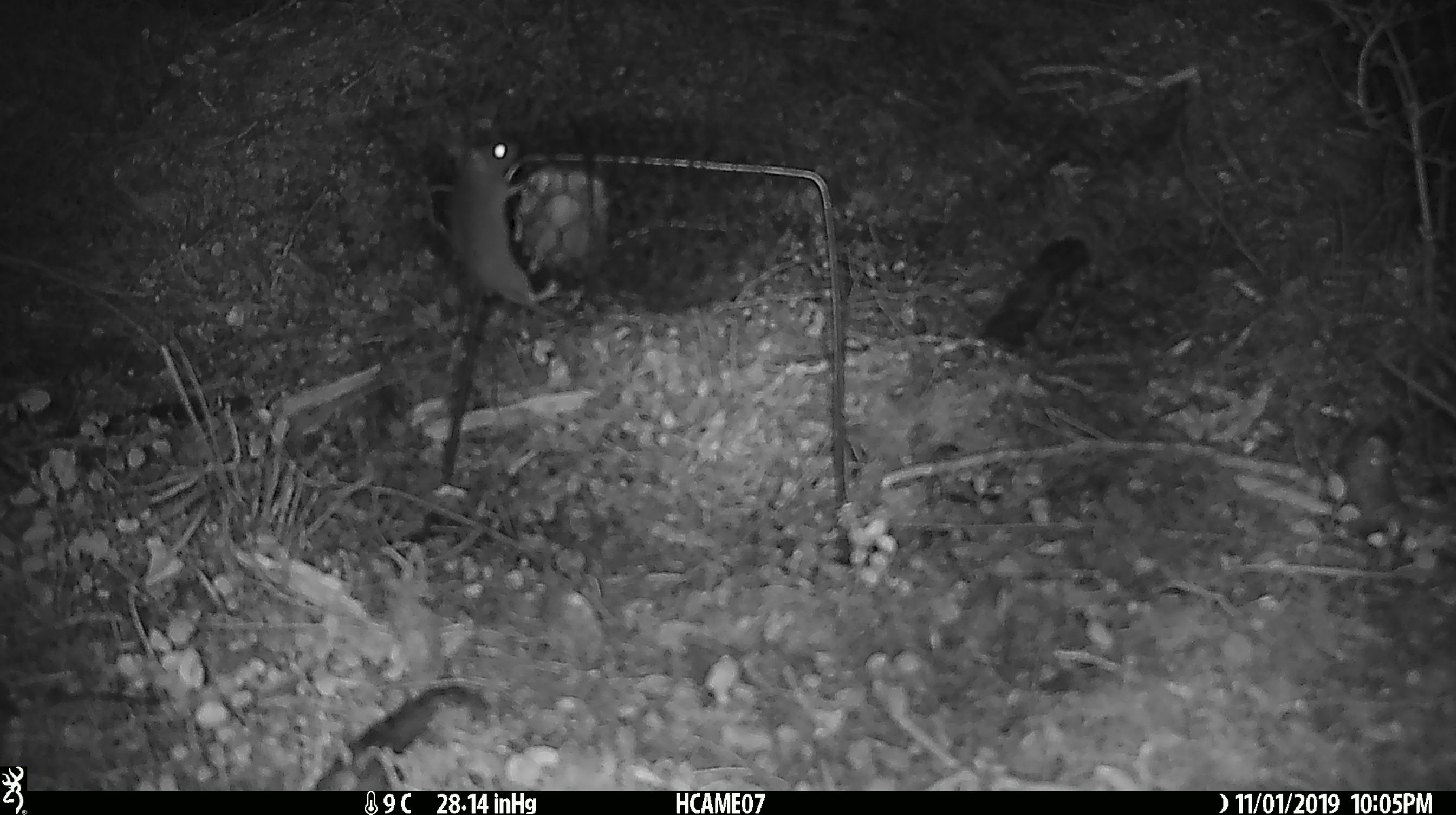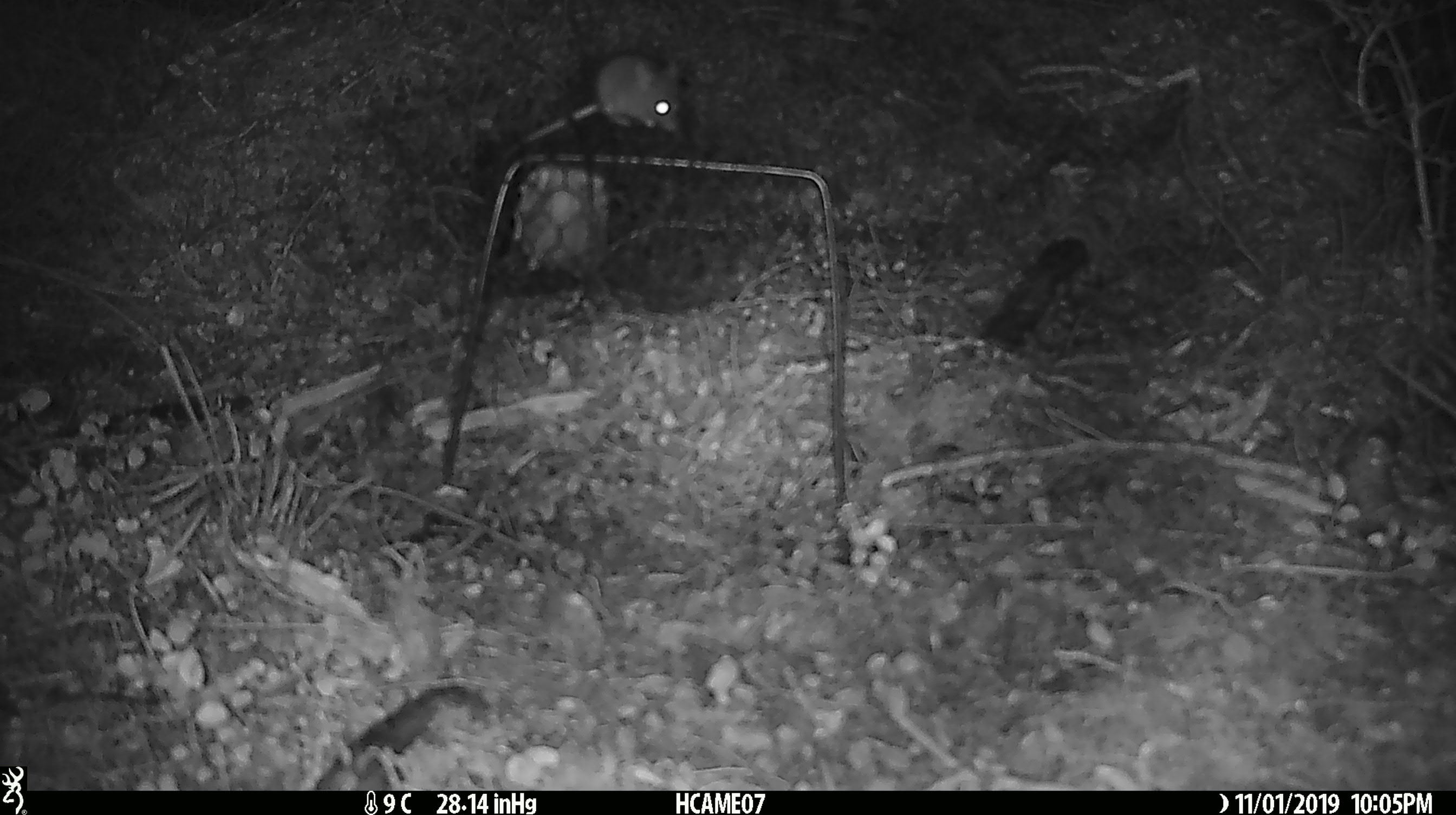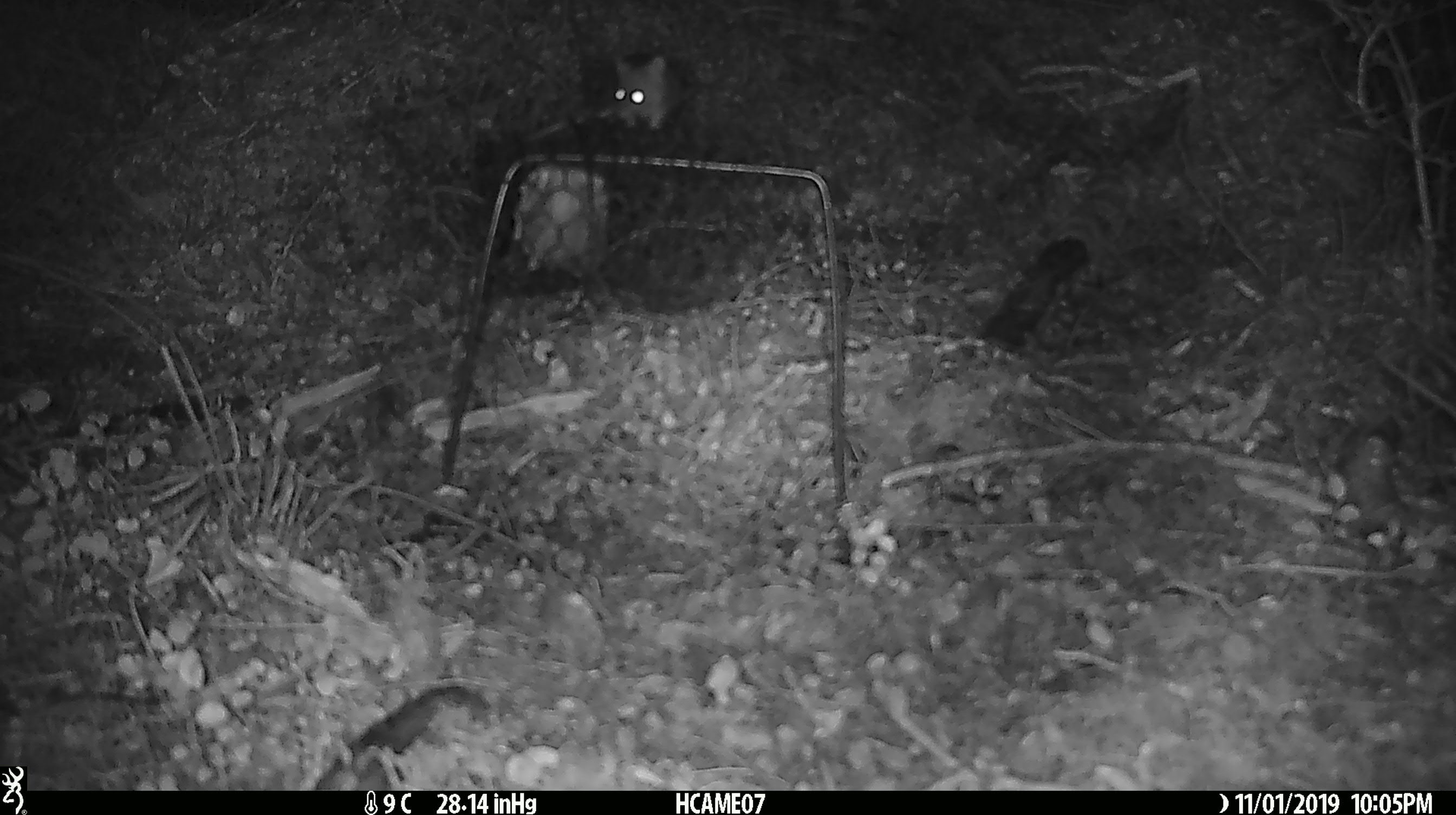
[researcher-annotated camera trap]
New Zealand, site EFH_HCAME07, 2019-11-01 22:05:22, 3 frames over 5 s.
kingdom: Animalia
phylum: Chordata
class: Mammalia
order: Rodentia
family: Muridae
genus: Mus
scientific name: Mus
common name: mouse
Mouse (Mus).